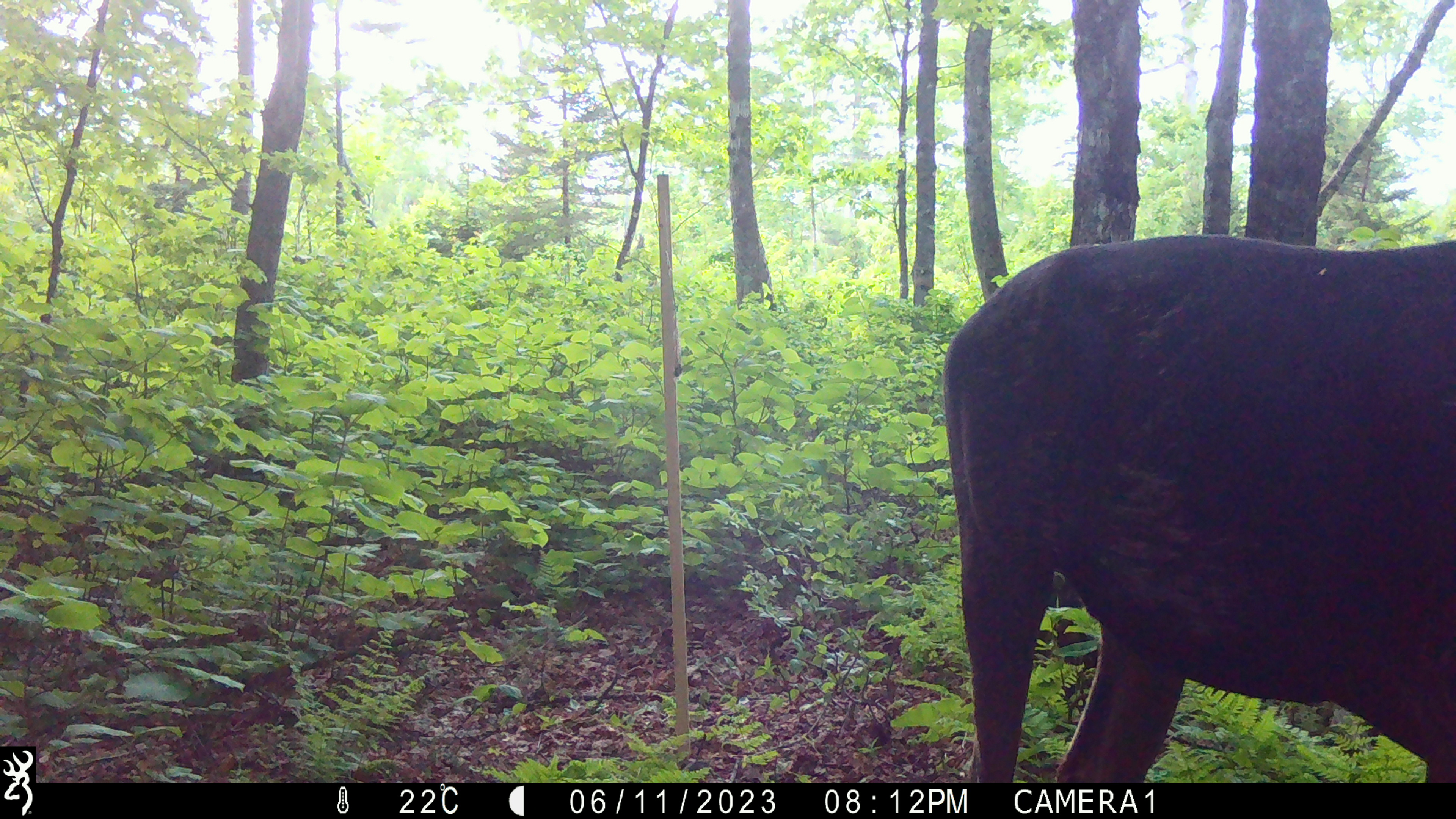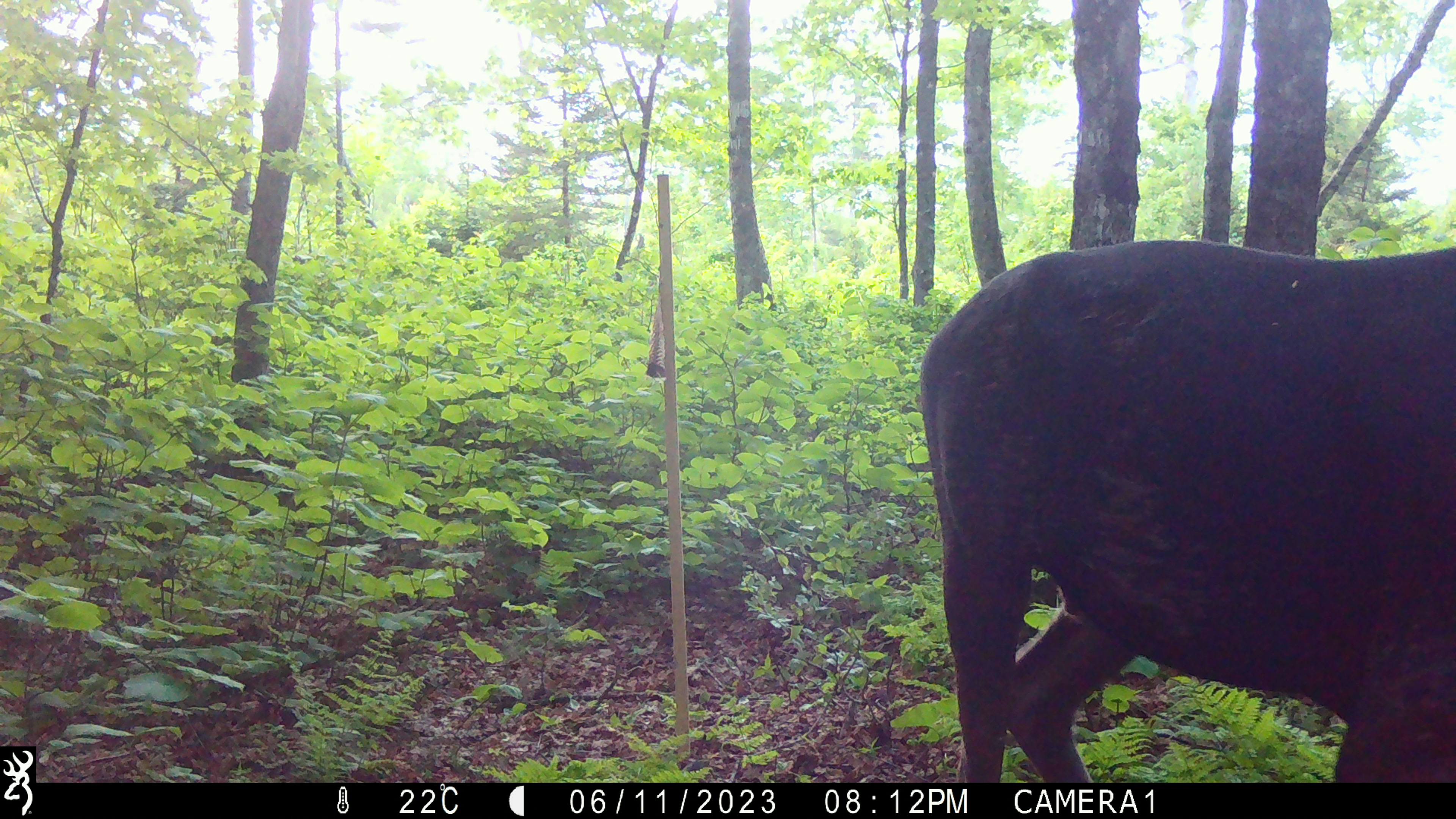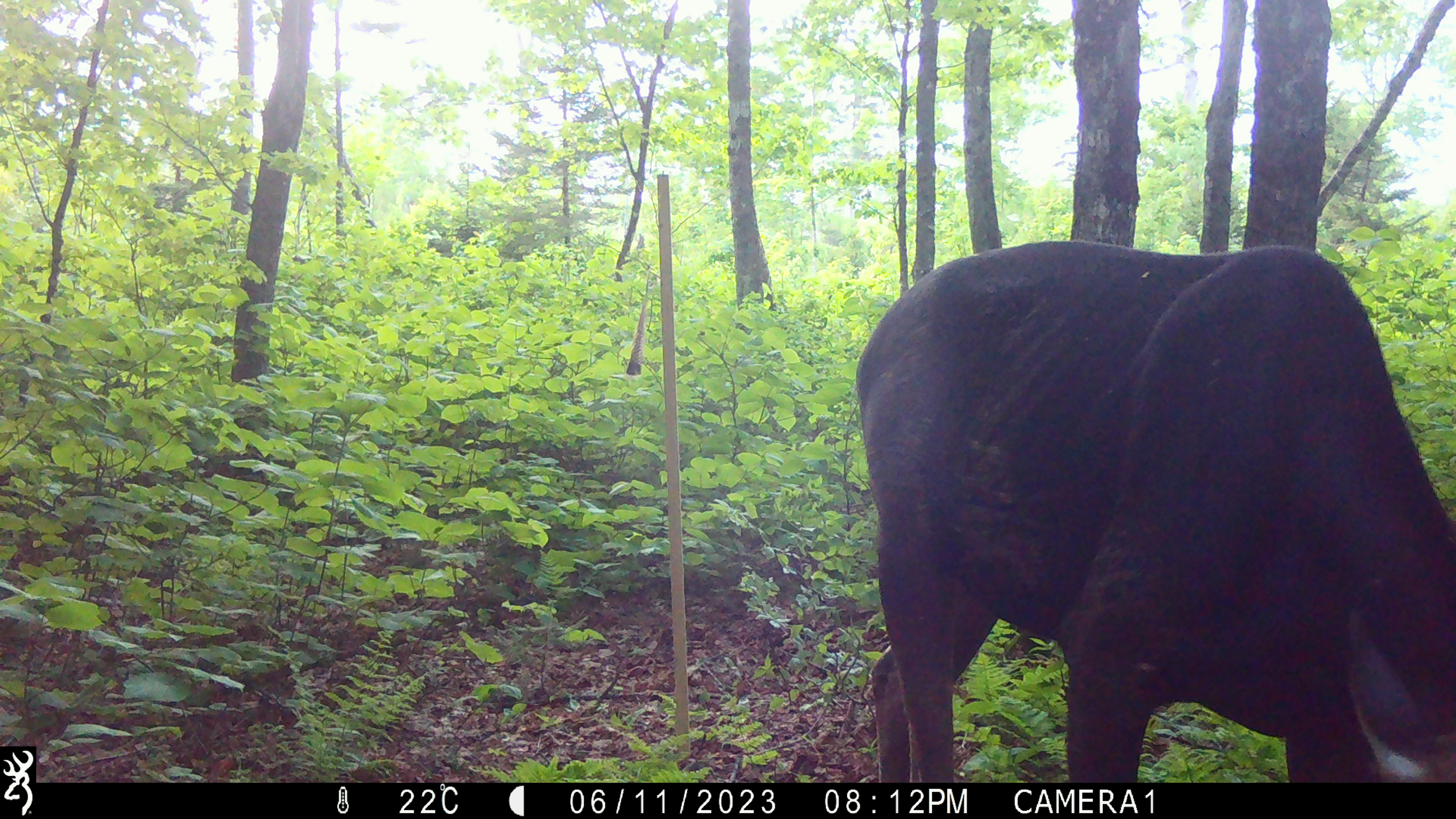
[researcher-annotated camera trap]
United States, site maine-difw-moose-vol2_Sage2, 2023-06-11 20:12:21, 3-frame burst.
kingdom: Animalia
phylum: Chordata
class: Mammalia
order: Artiodactyla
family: Cervidae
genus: Alces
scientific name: Alces alces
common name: moose